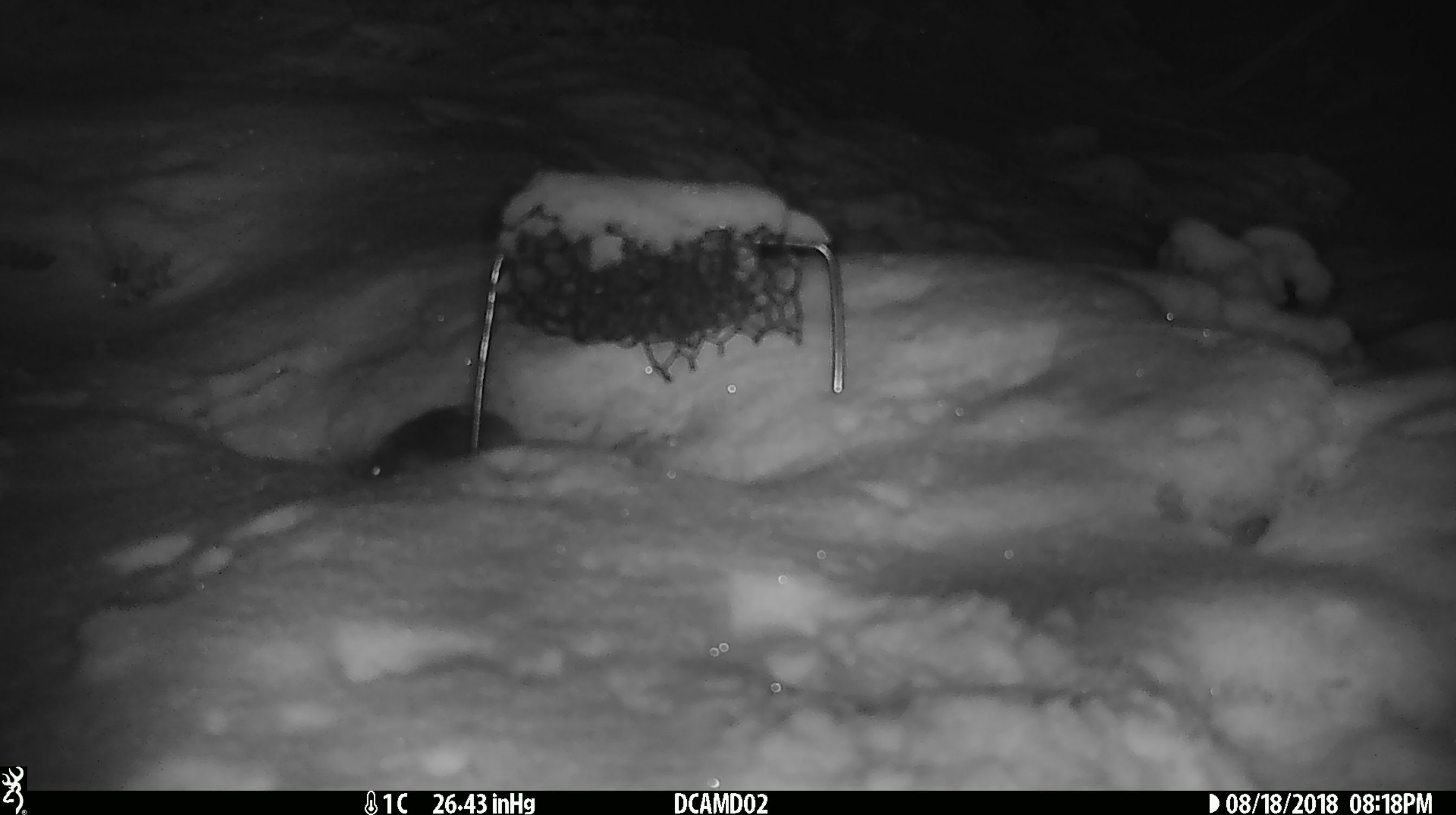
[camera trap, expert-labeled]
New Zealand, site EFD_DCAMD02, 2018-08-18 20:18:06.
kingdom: Animalia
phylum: Chordata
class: Mammalia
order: Rodentia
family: Muridae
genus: Mus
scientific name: Mus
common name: mouse